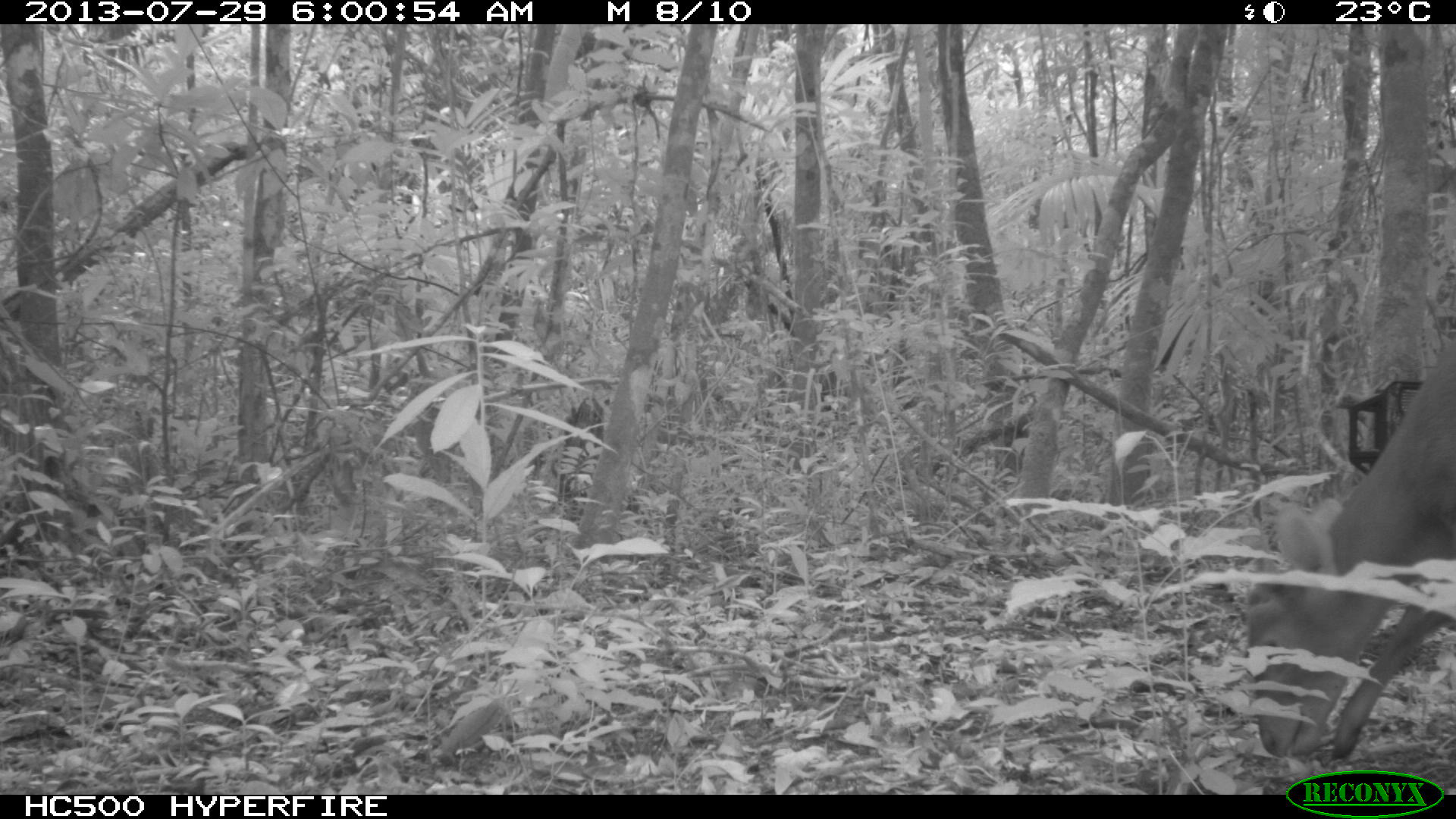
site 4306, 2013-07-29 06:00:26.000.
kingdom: Animalia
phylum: Chordata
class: Mammalia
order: Artiodactyla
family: Cervidae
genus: Mazama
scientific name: Mazama temama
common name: central american red brocket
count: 1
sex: male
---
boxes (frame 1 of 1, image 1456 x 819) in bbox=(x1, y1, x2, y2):
mazama temama: bbox=(1238, 326, 1456, 757)